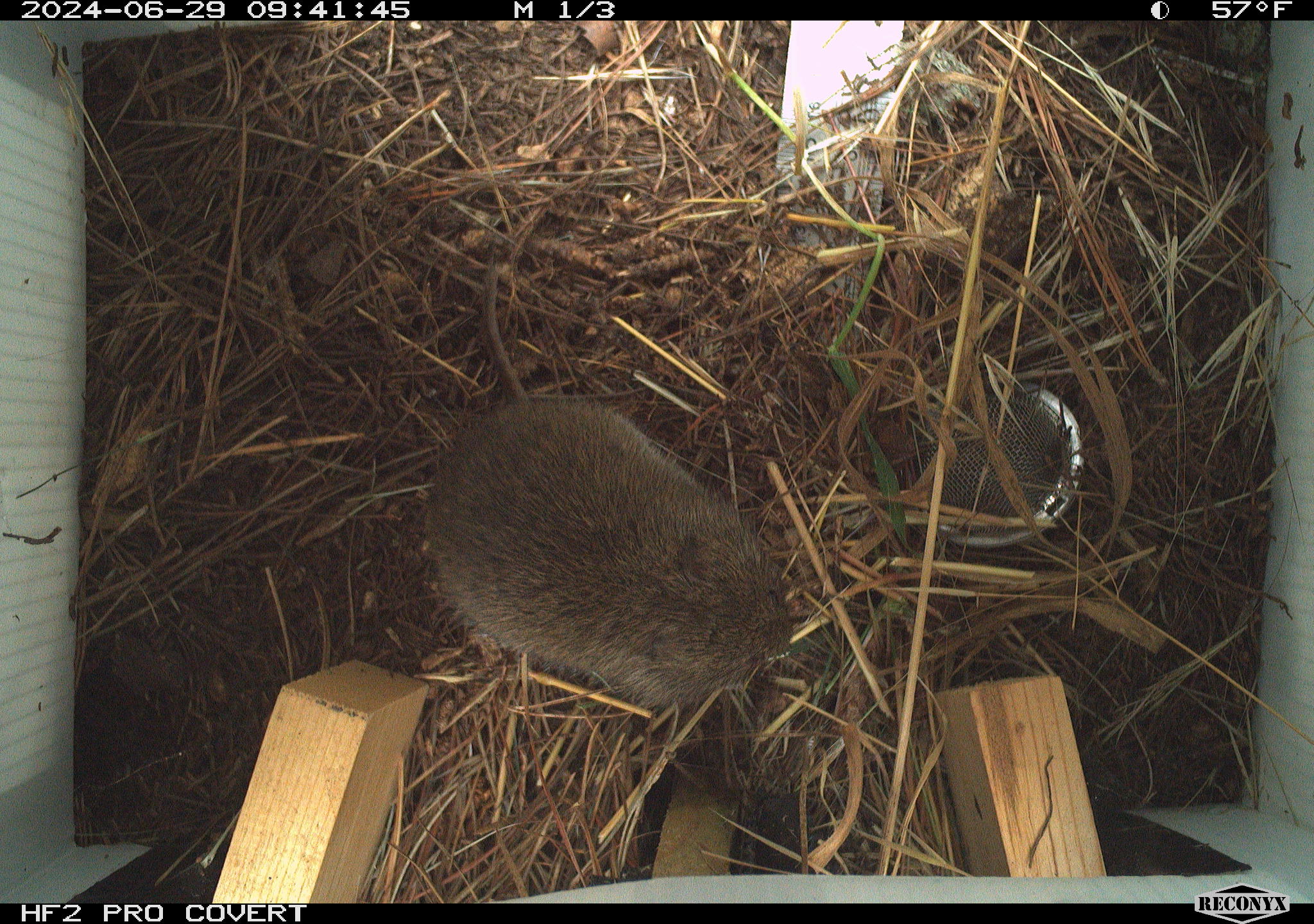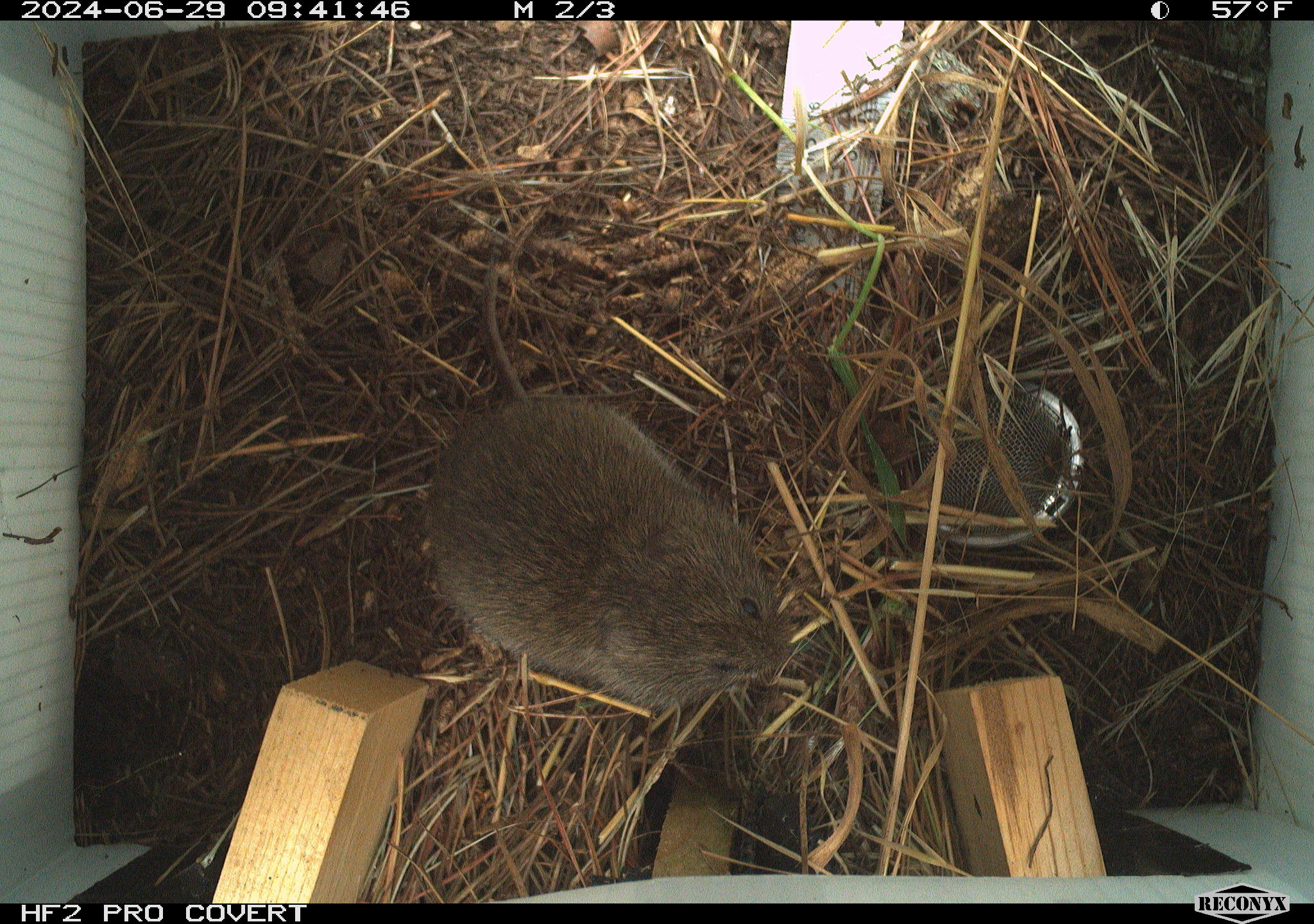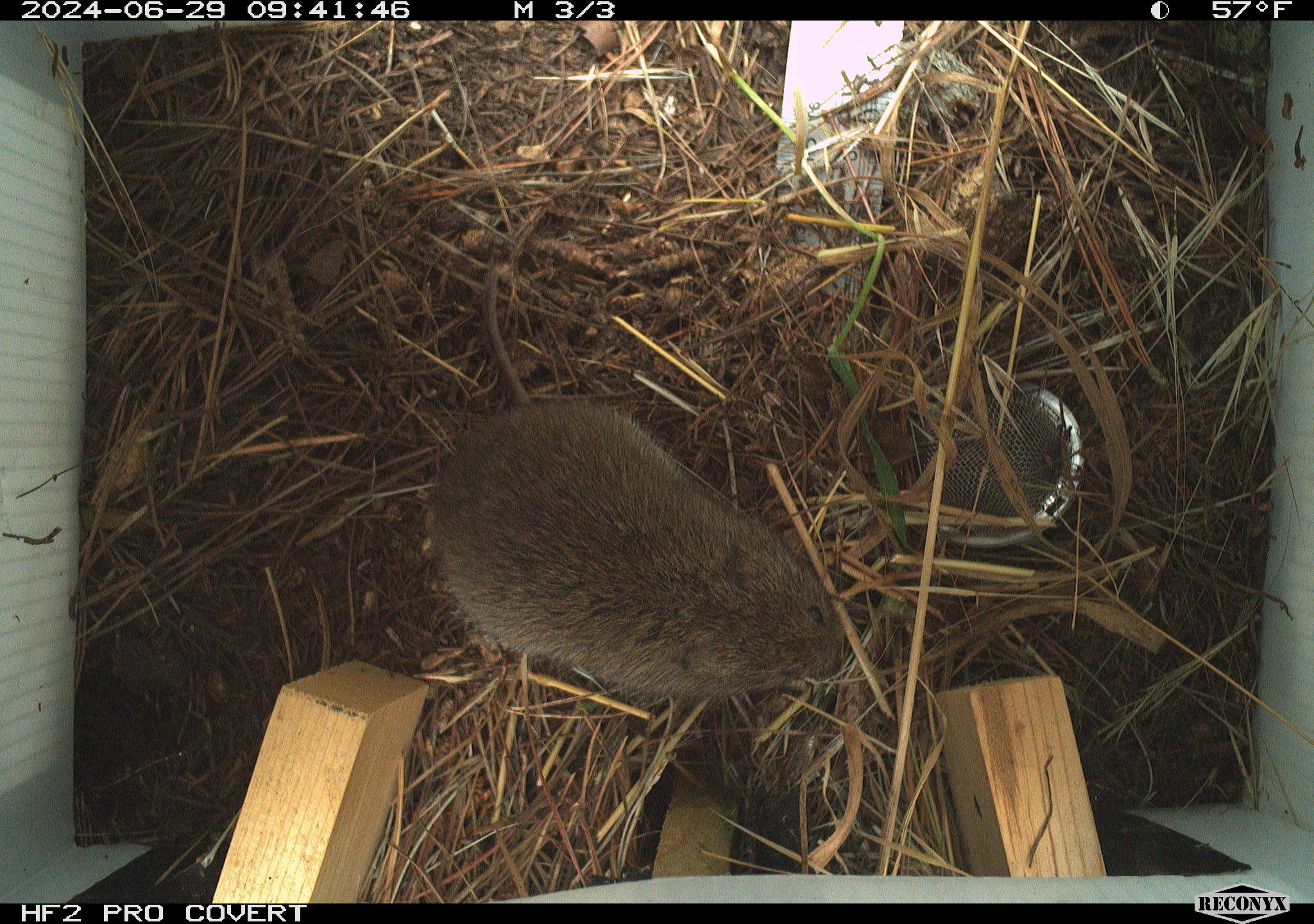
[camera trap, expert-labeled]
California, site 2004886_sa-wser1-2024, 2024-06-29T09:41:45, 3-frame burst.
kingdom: Animalia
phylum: Chordata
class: Mammalia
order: Rodentia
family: Cricetidae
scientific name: Arvicolinae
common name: voles, lemmings, and muskrats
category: arvicolinae subfamily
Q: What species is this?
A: Arvicolinae subfamily (voles, lemmings, and muskrats) (Arvicolinae).